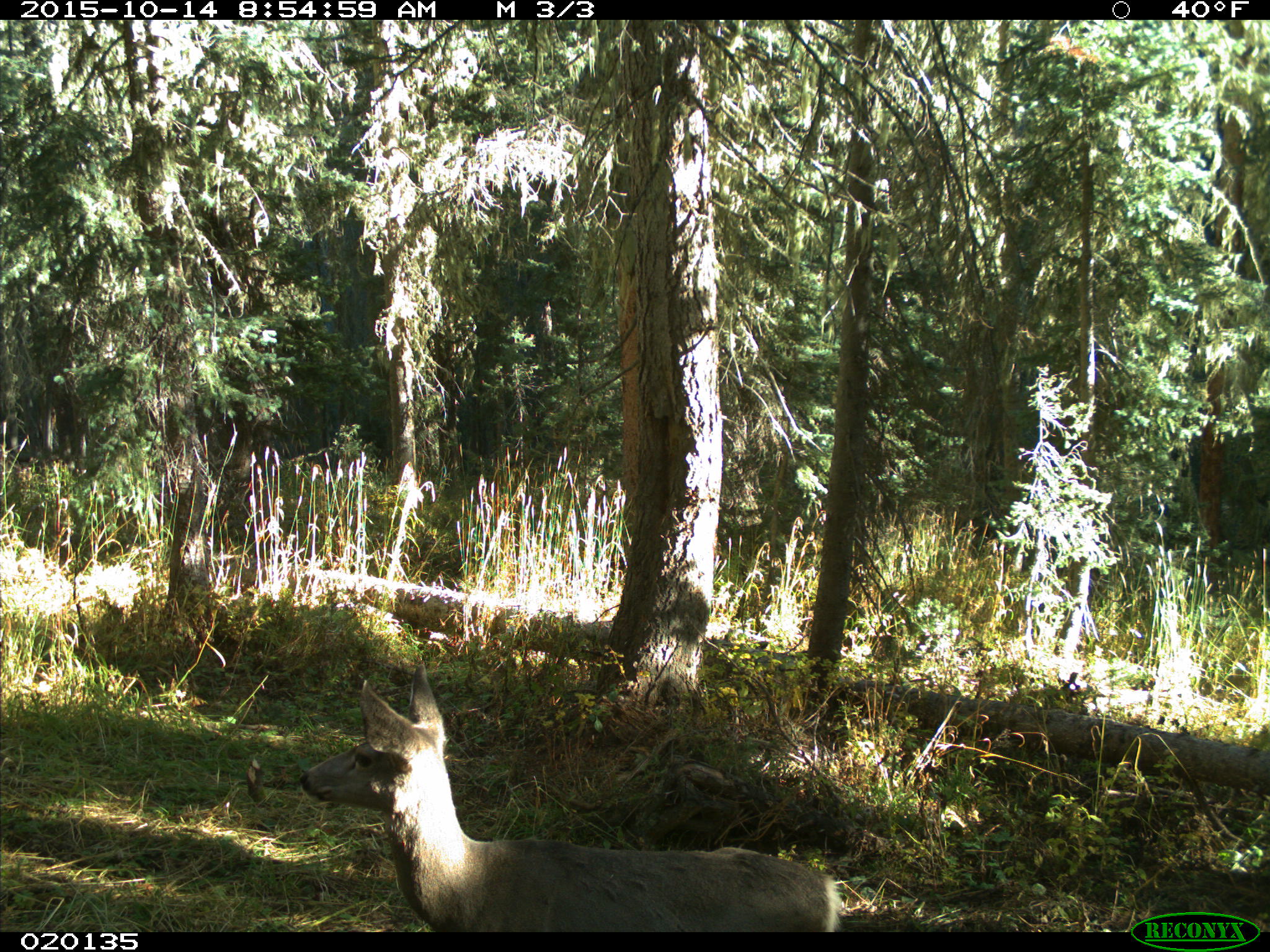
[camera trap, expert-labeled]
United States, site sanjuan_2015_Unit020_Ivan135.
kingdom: Animalia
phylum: Chordata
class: Mammalia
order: Artiodactyla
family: Cervidae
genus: Odocoileus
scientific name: Odocoileus hemionus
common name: mule deer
Odocoileus hemionus (mule deer).